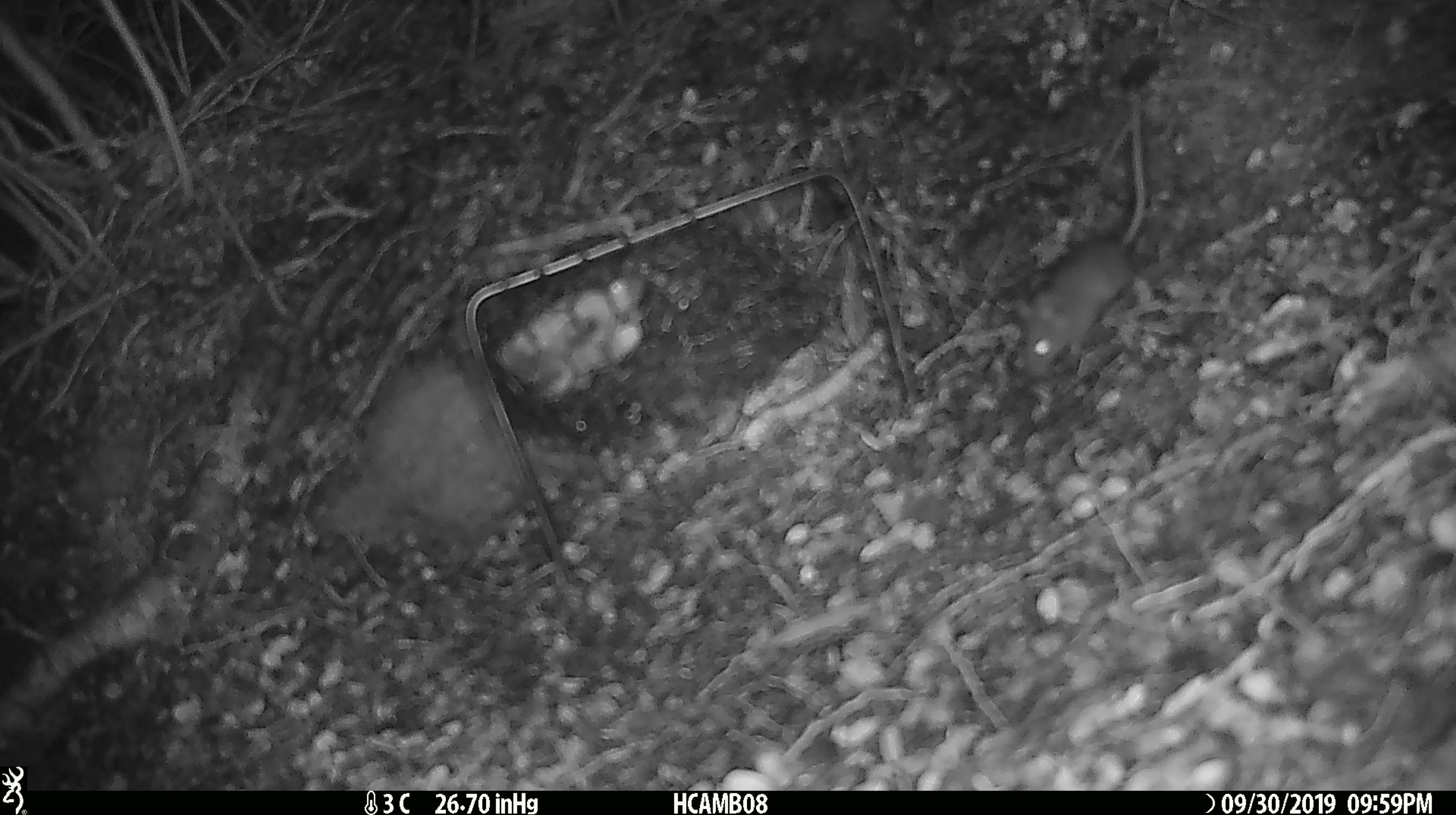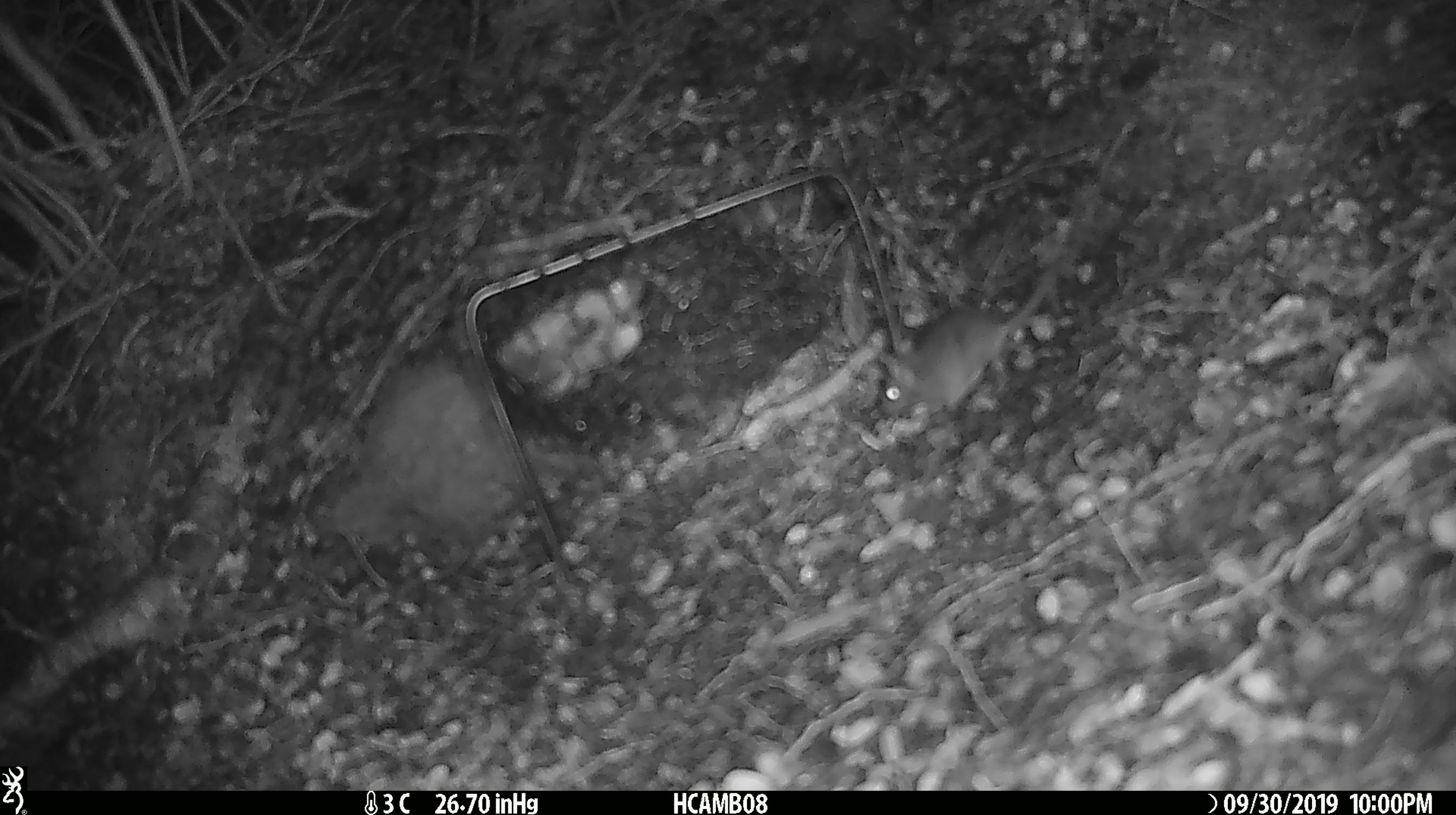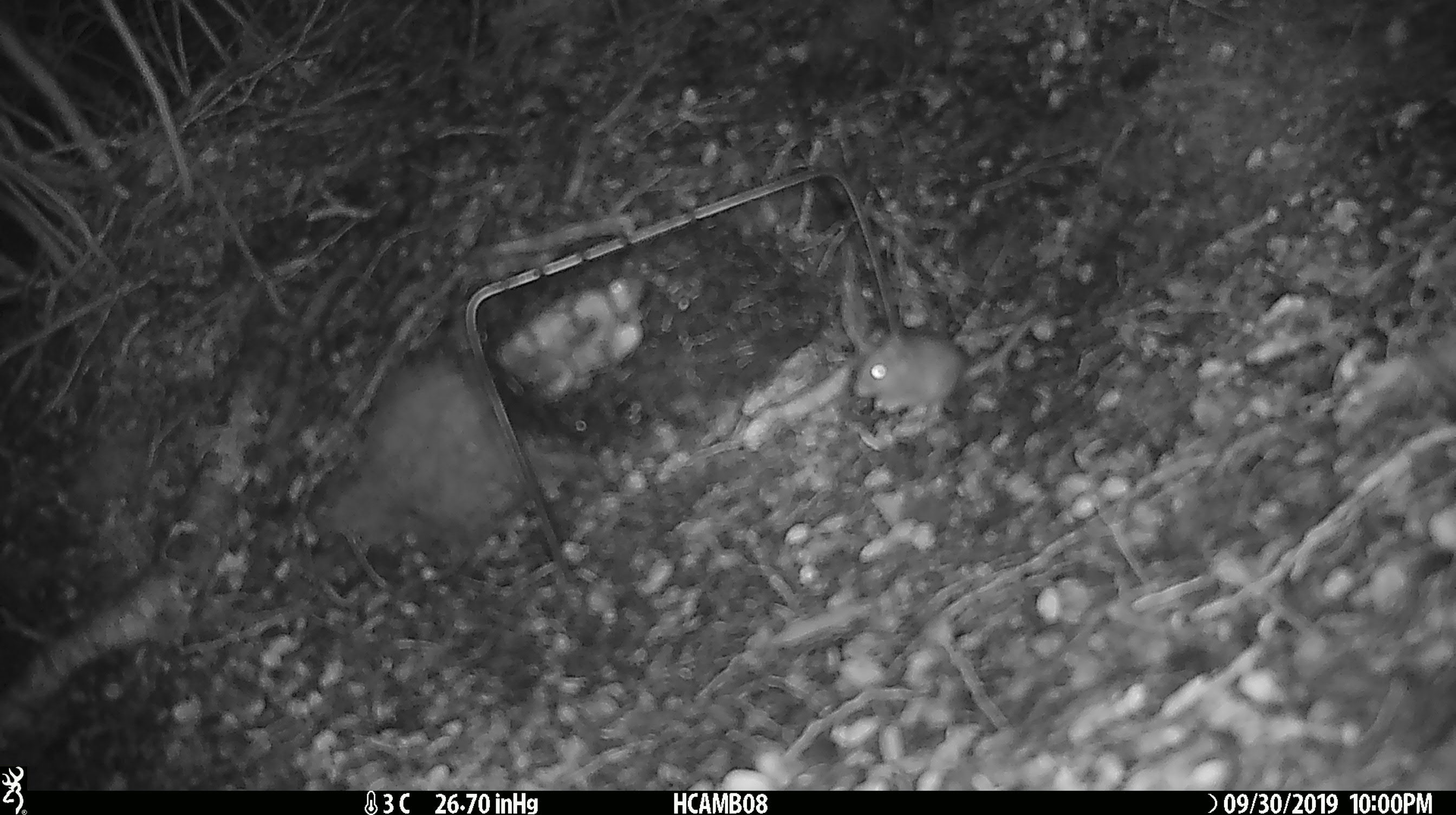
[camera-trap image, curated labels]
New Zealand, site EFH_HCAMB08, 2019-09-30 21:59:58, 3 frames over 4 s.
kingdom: Animalia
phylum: Chordata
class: Mammalia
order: Rodentia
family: Muridae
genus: Mus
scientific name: Mus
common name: mouse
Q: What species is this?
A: Mouse (Mus).